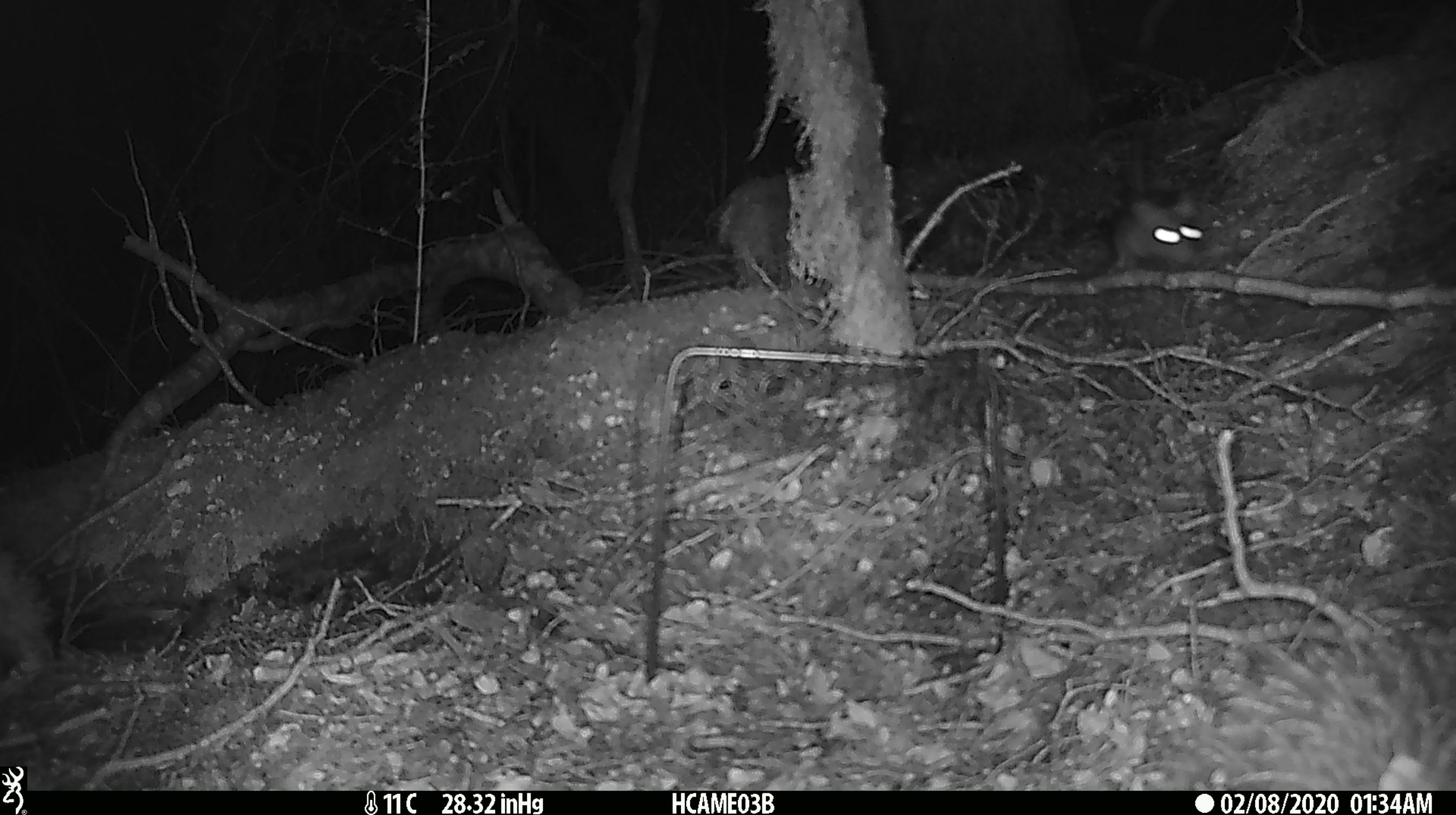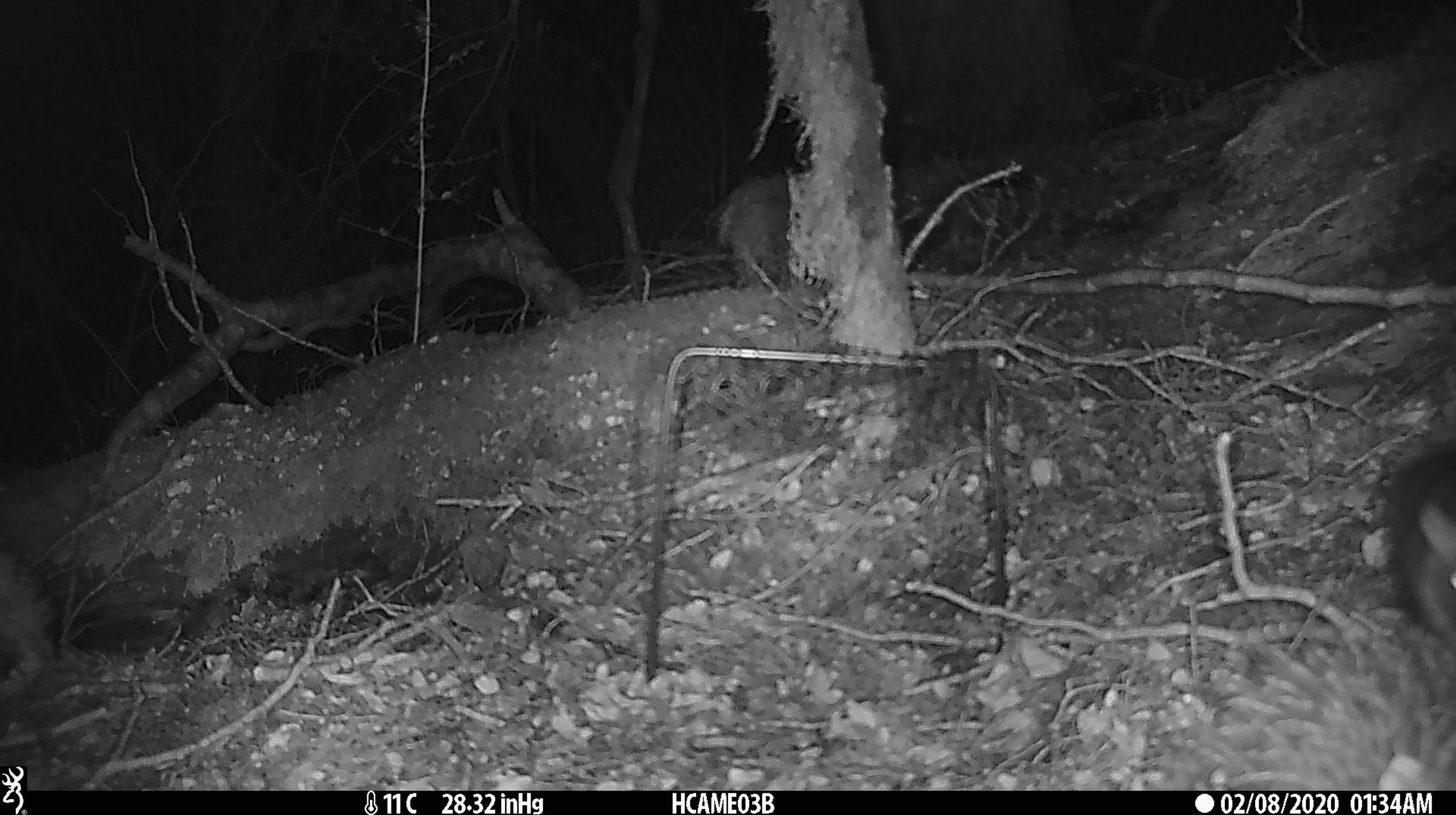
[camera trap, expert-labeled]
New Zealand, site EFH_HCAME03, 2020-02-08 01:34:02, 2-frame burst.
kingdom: Animalia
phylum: Chordata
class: Mammalia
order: Rodentia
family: Muridae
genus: Rattus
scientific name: Rattus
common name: rat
Rat (Rattus).